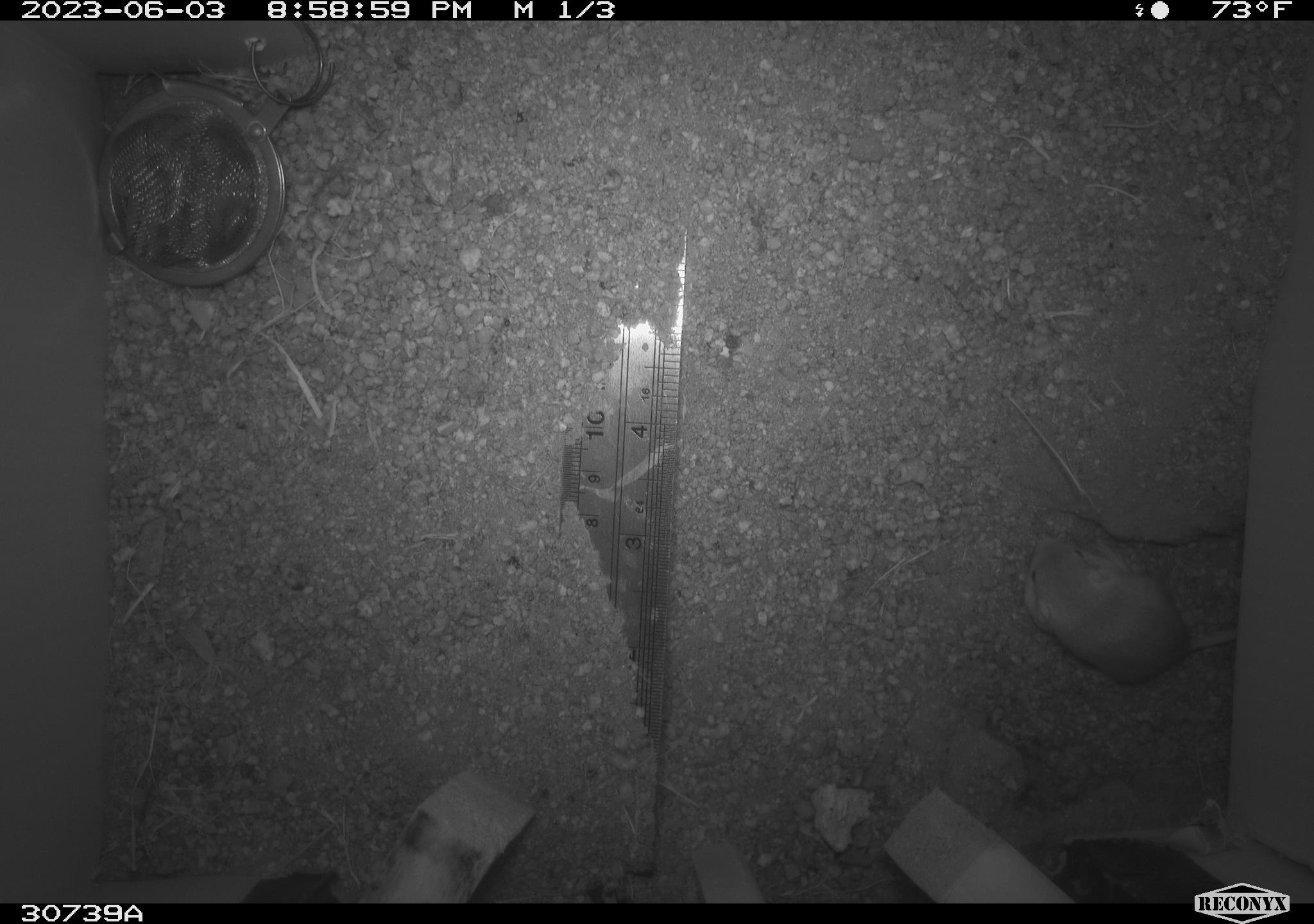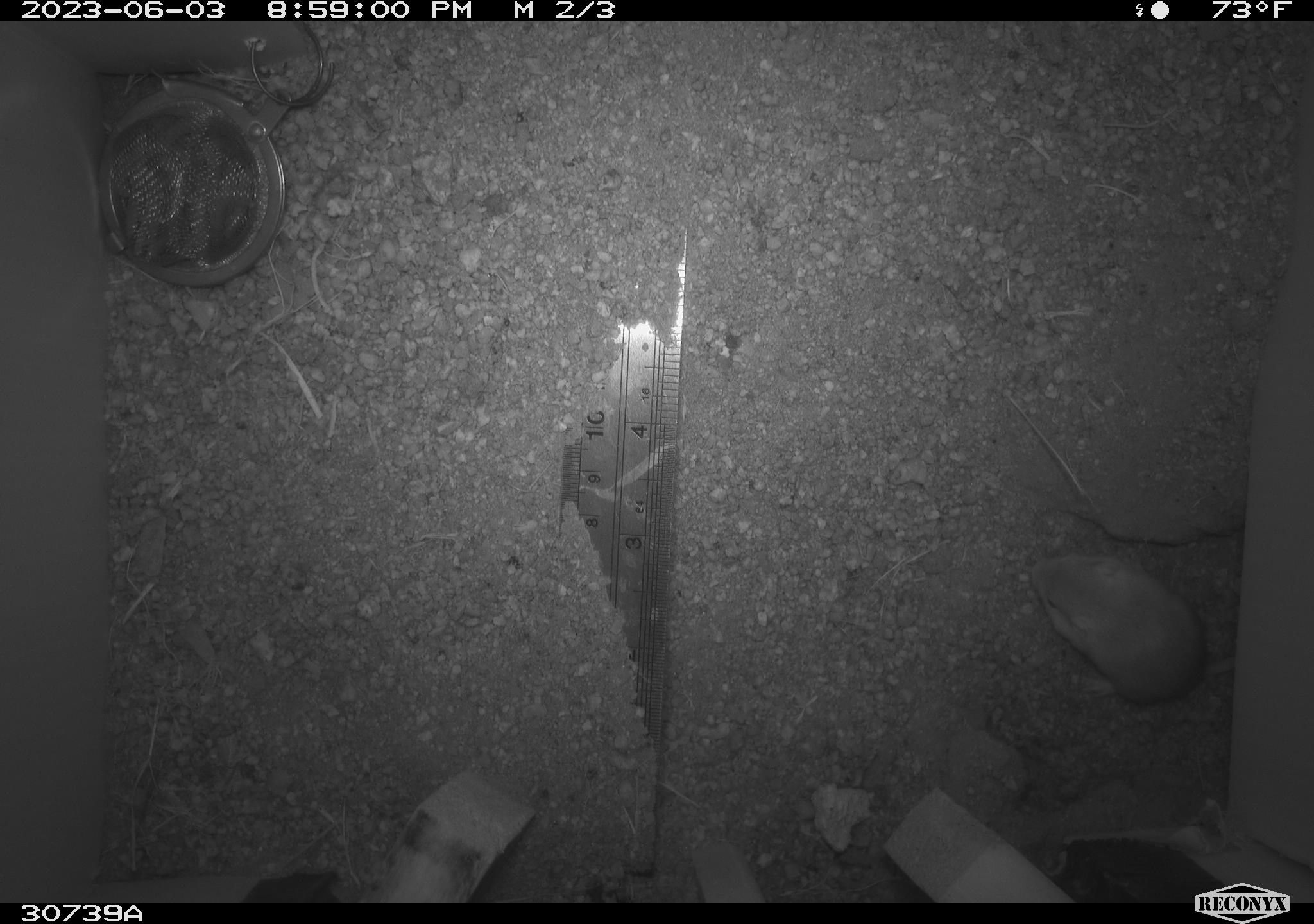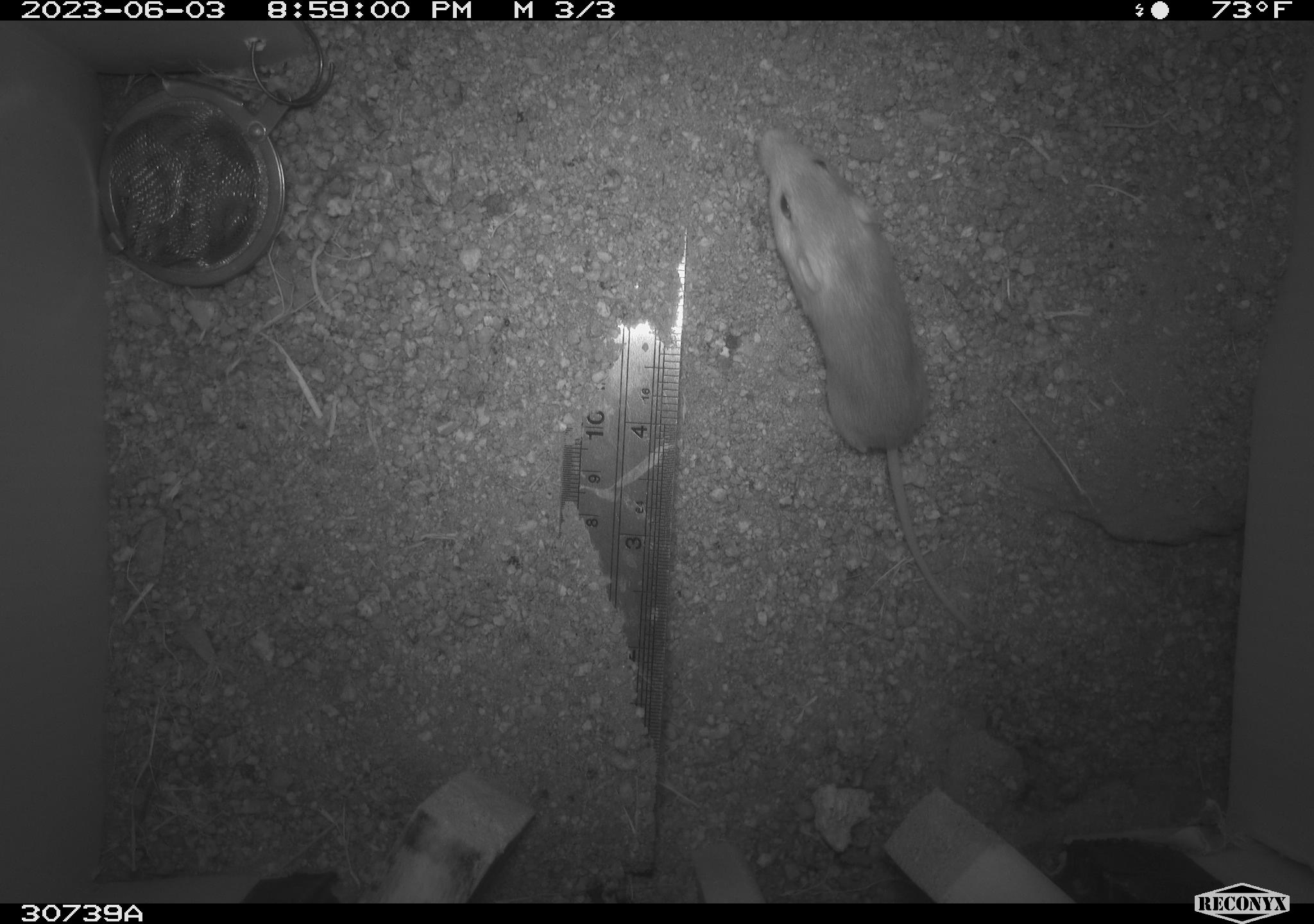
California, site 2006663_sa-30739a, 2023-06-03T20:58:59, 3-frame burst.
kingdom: Animalia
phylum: Chordata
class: Mammalia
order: Rodentia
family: Heteromyidae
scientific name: Heteromyidae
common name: kangaroo rats and pocket mice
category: heteromyidae family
Heteromyidae family (kangaroo rats and pocket mice) (Heteromyidae).